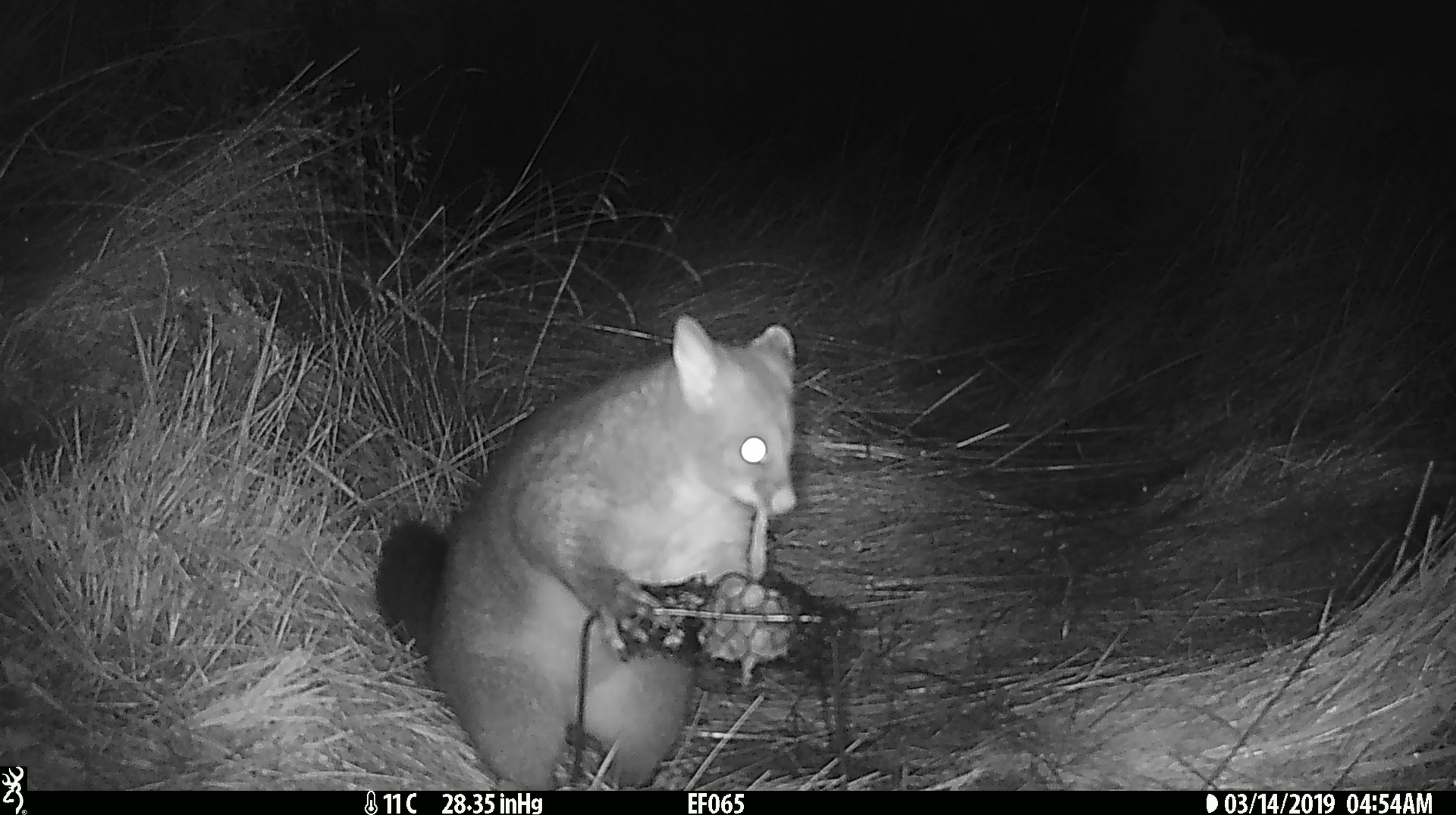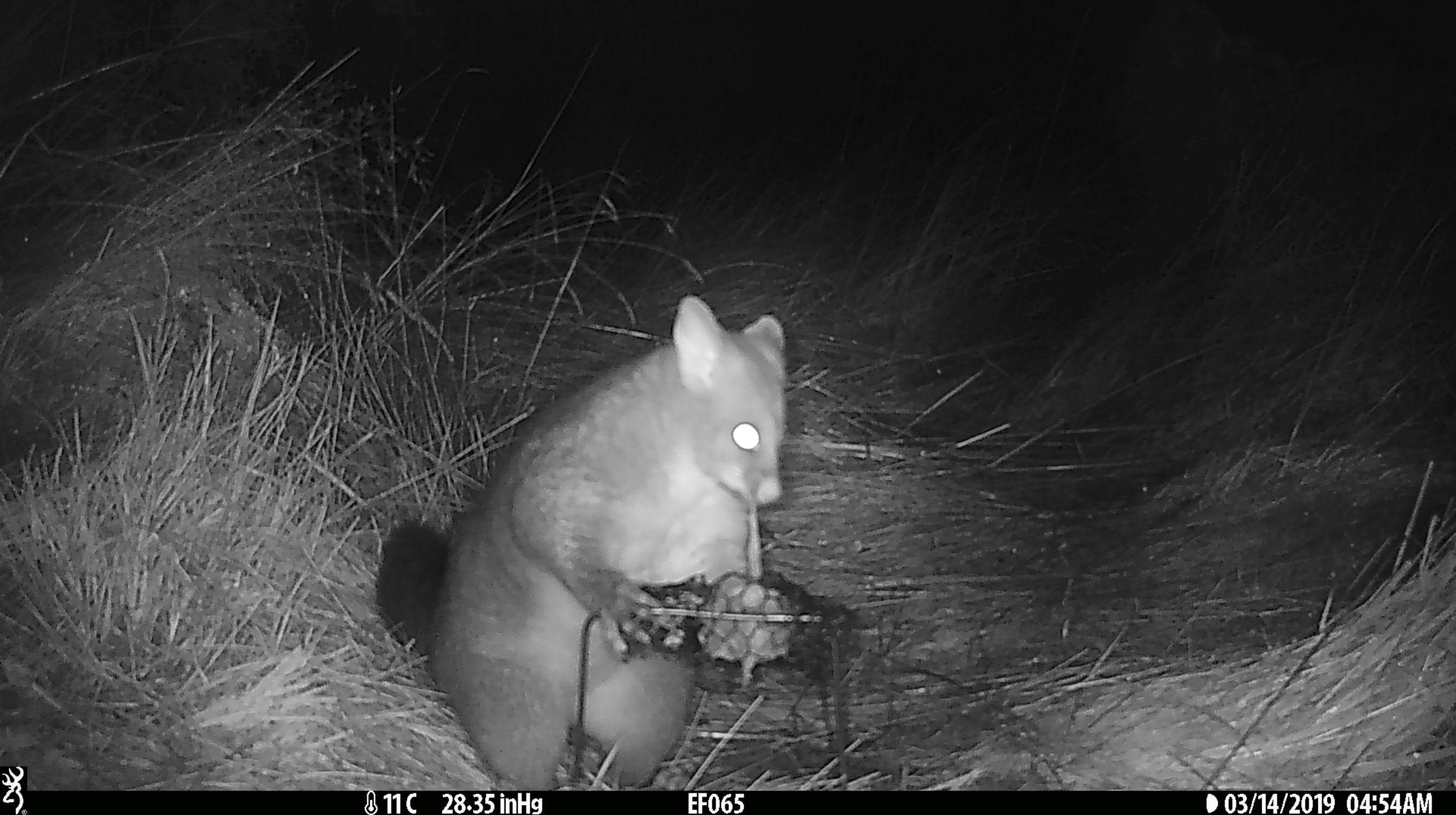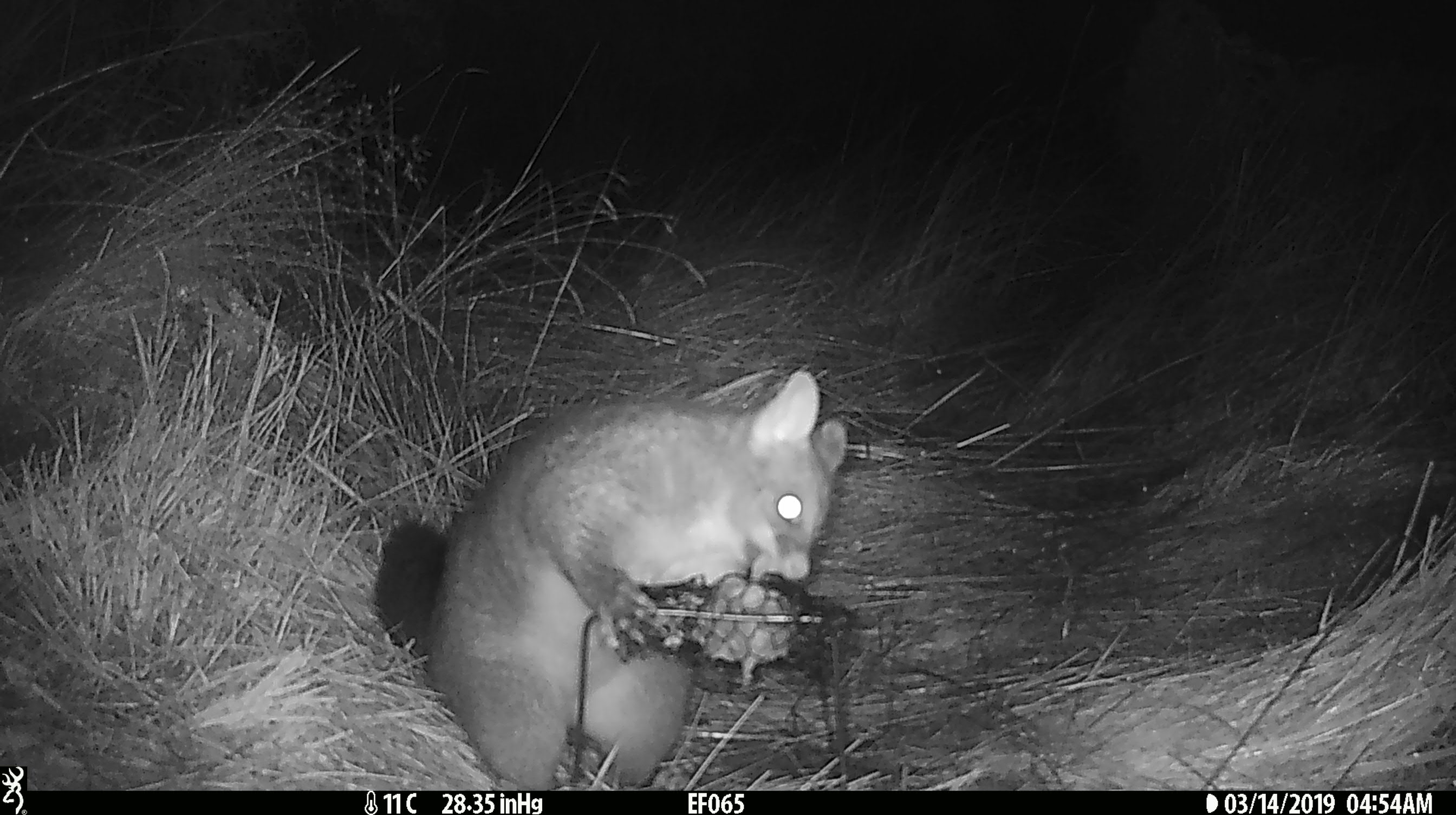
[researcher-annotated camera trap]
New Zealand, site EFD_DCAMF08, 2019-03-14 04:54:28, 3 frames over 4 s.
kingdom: Animalia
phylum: Chordata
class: Mammalia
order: Diprotodontia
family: Phalangeridae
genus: Trichosurus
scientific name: Trichosurus vulpecula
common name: common brushtail possum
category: possum